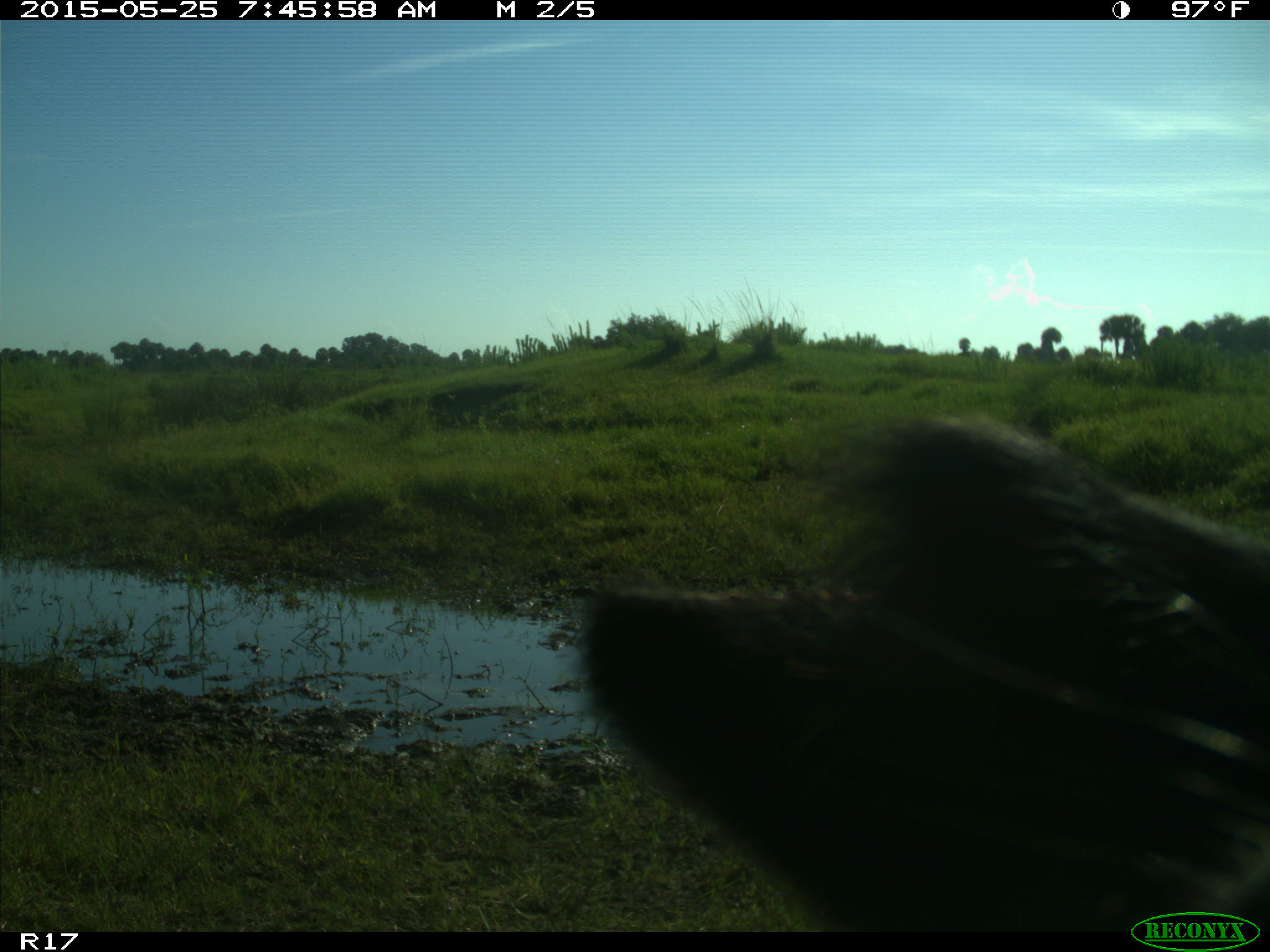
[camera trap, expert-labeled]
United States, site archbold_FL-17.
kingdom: Animalia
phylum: Chordata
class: Mammalia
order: Artiodactyla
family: Bovidae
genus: Bos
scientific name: Bos taurus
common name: domestic cow